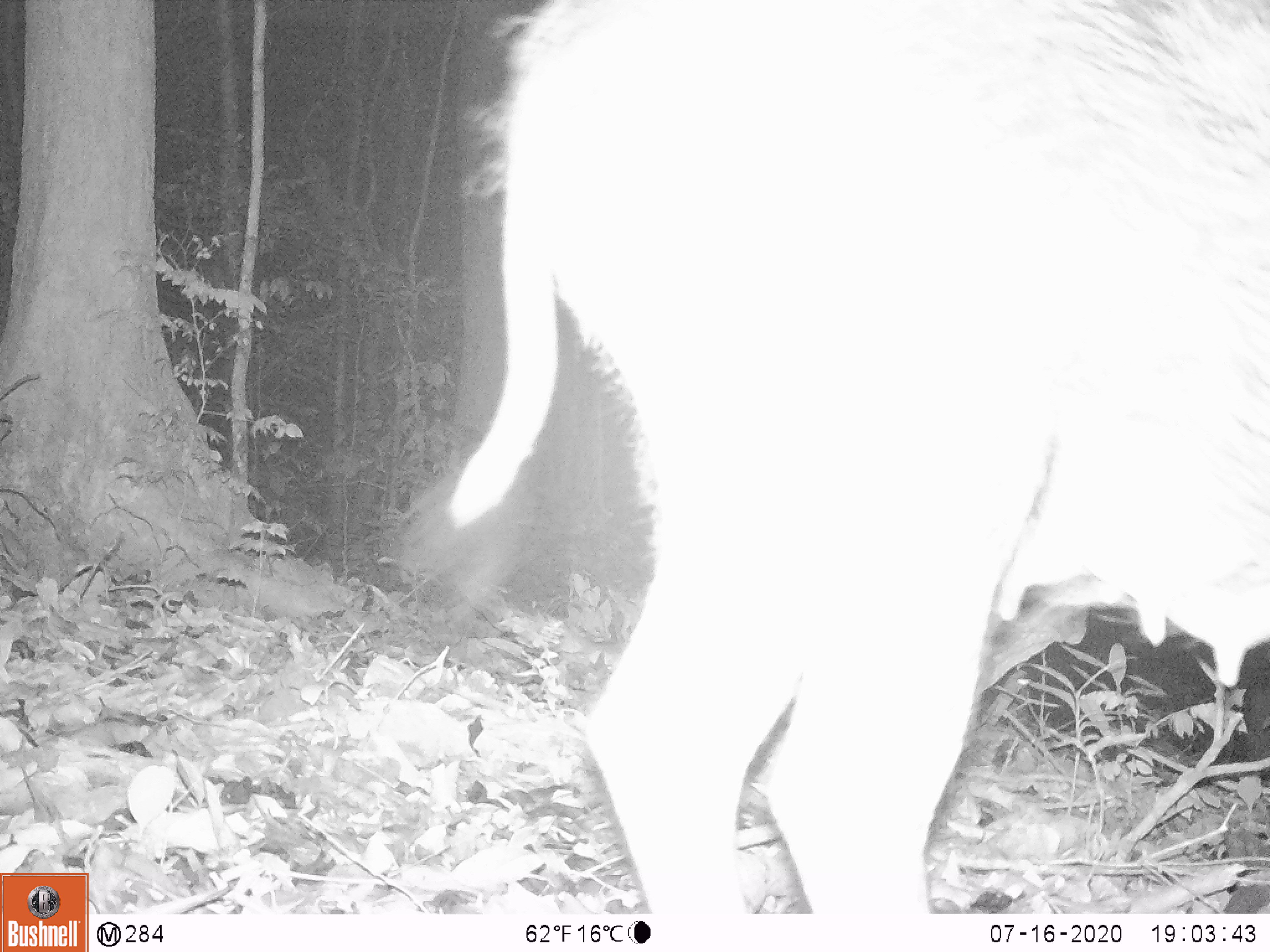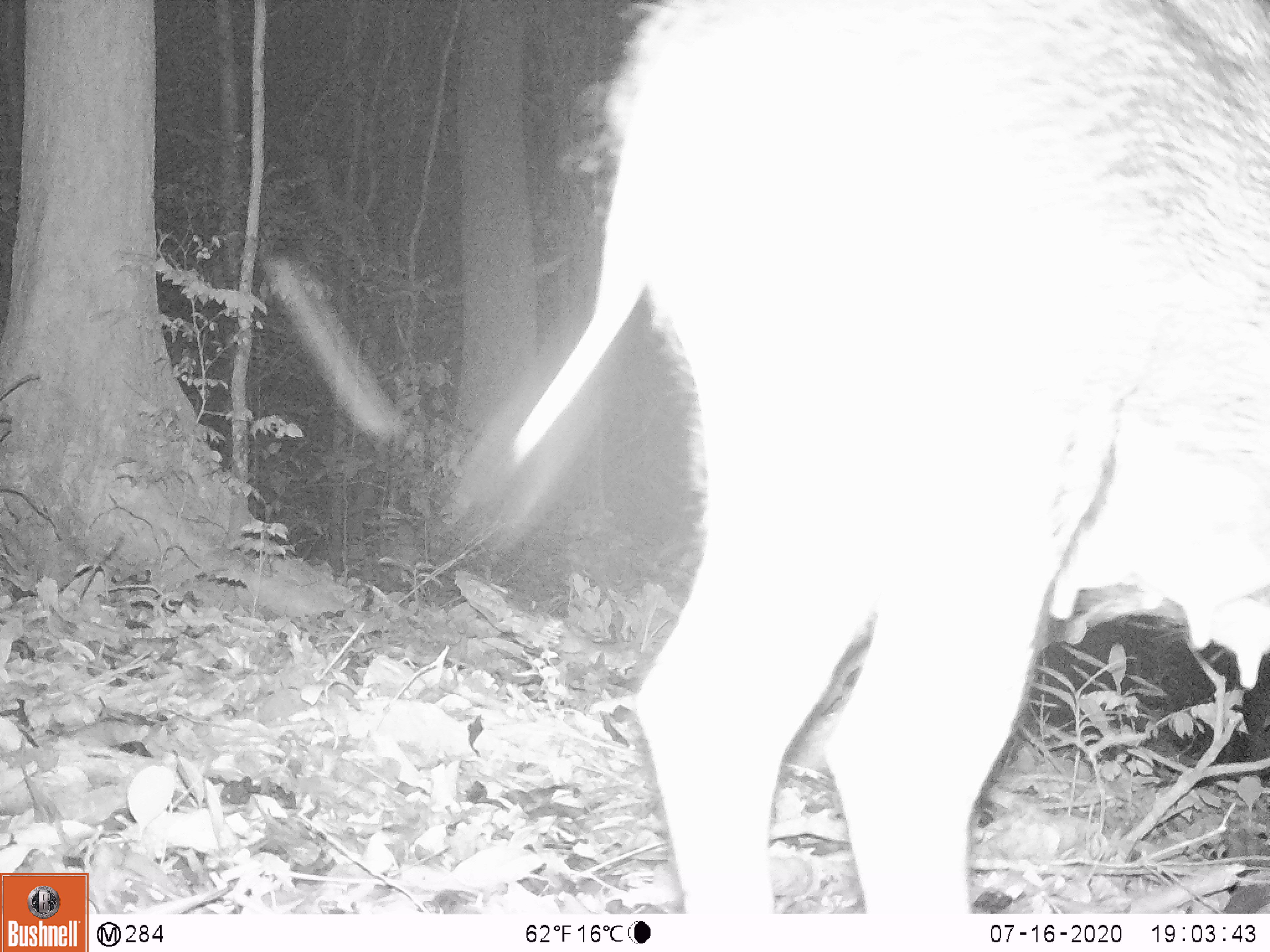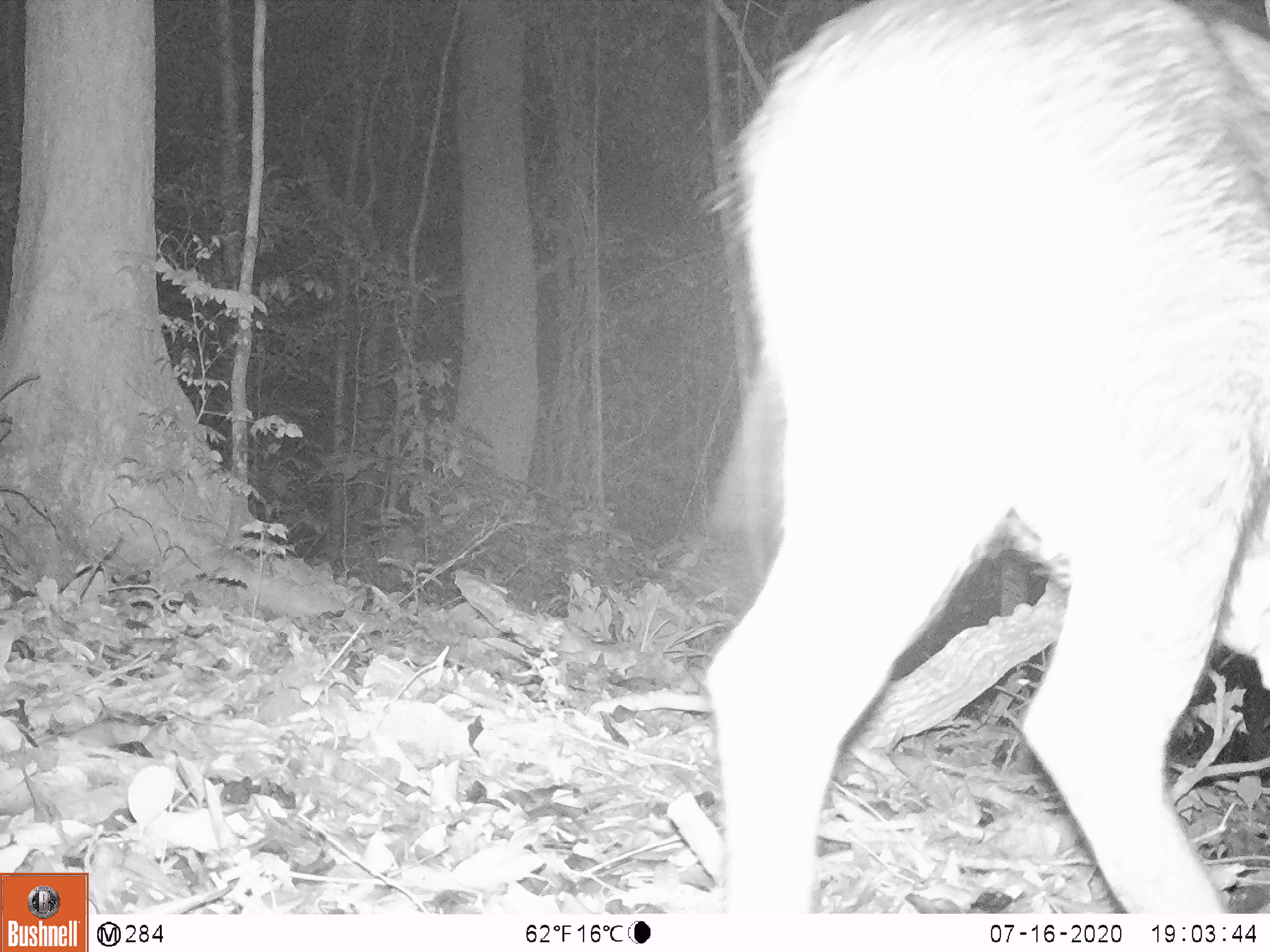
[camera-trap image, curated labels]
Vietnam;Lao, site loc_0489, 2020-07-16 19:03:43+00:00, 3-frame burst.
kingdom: Animalia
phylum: Chordata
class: Mammalia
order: Artiodactyla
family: Suidae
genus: Sus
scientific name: Sus scrofa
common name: eurasian wild pig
Eurasian wild pig (Sus scrofa). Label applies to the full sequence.